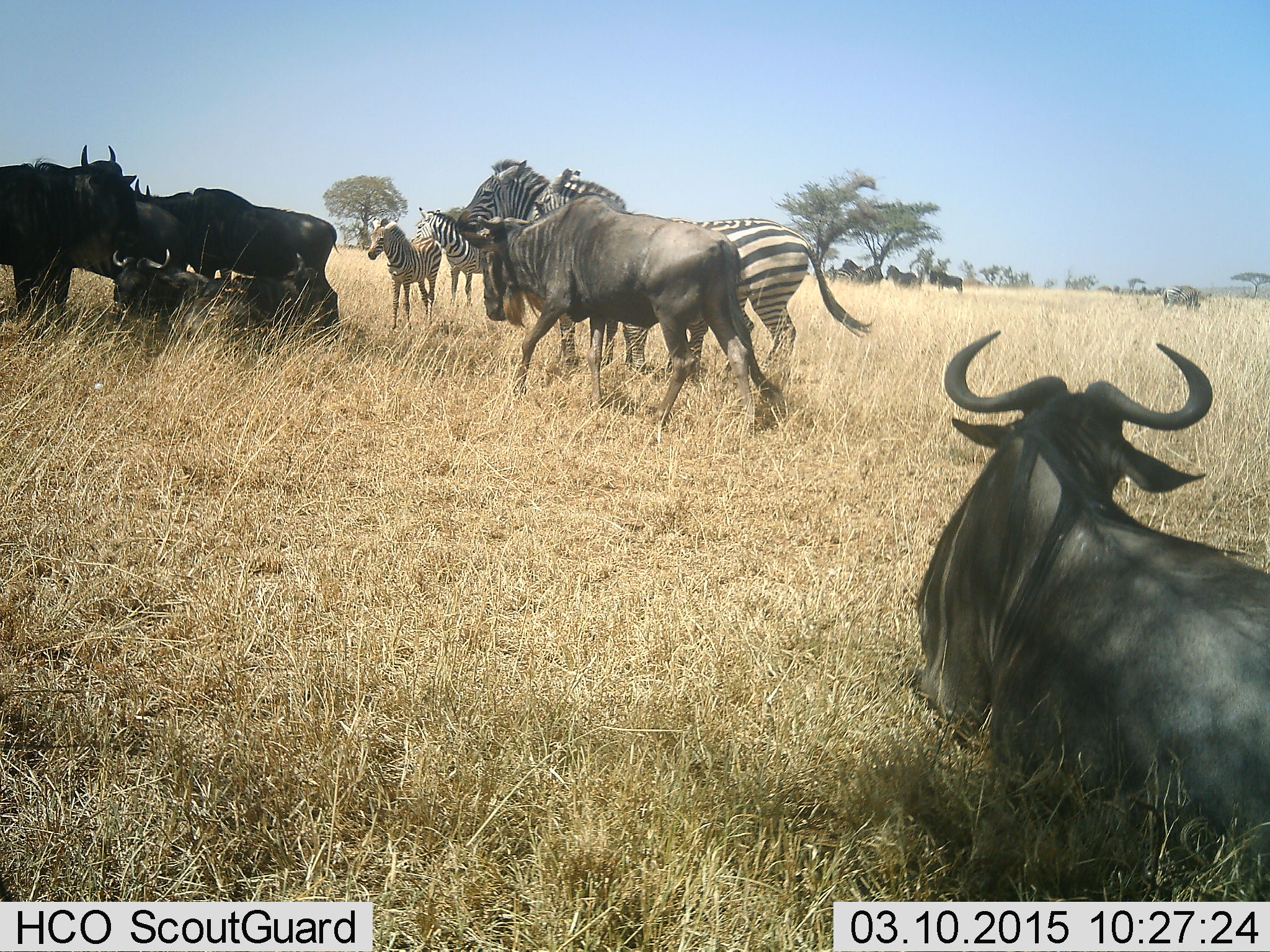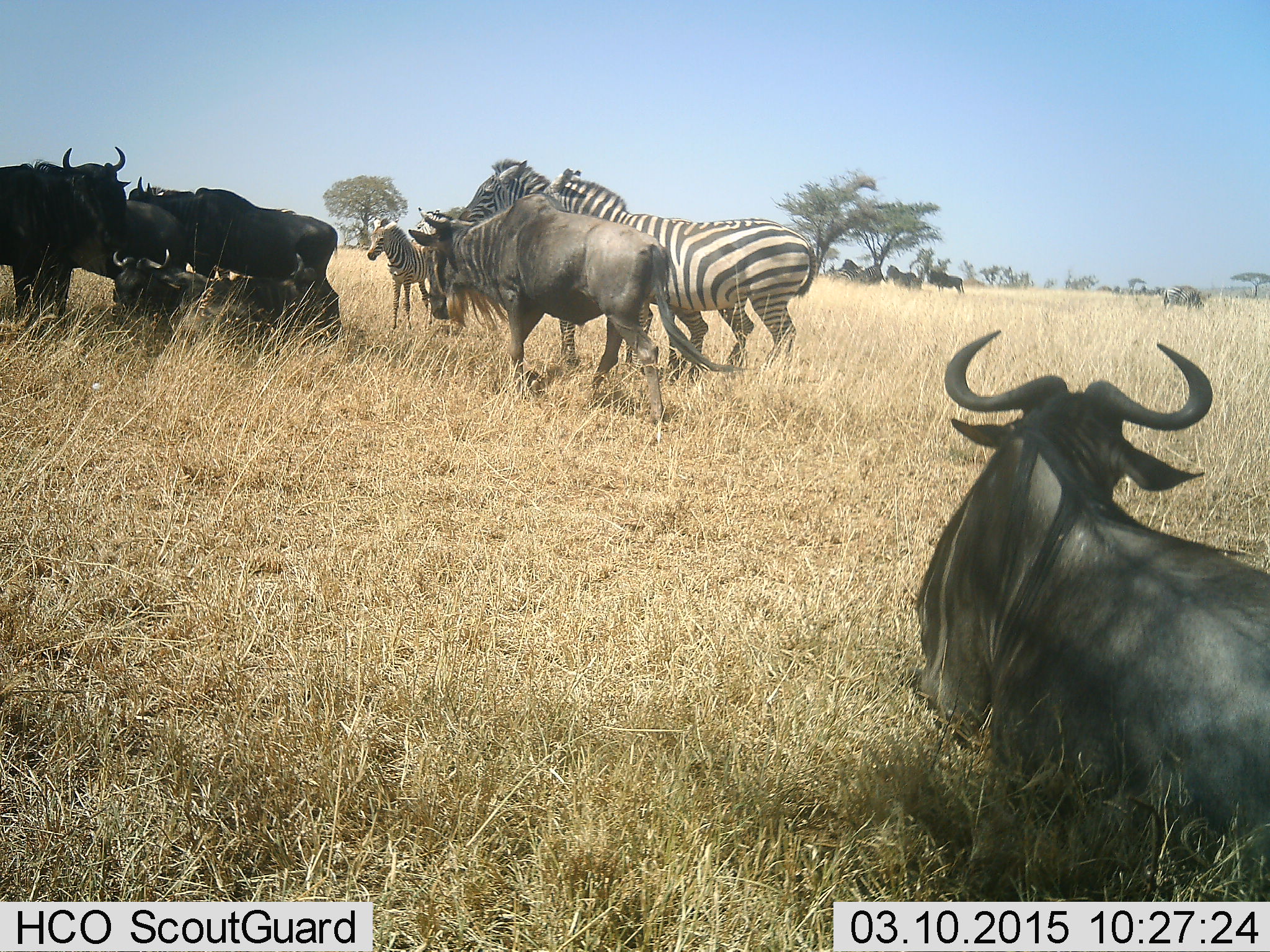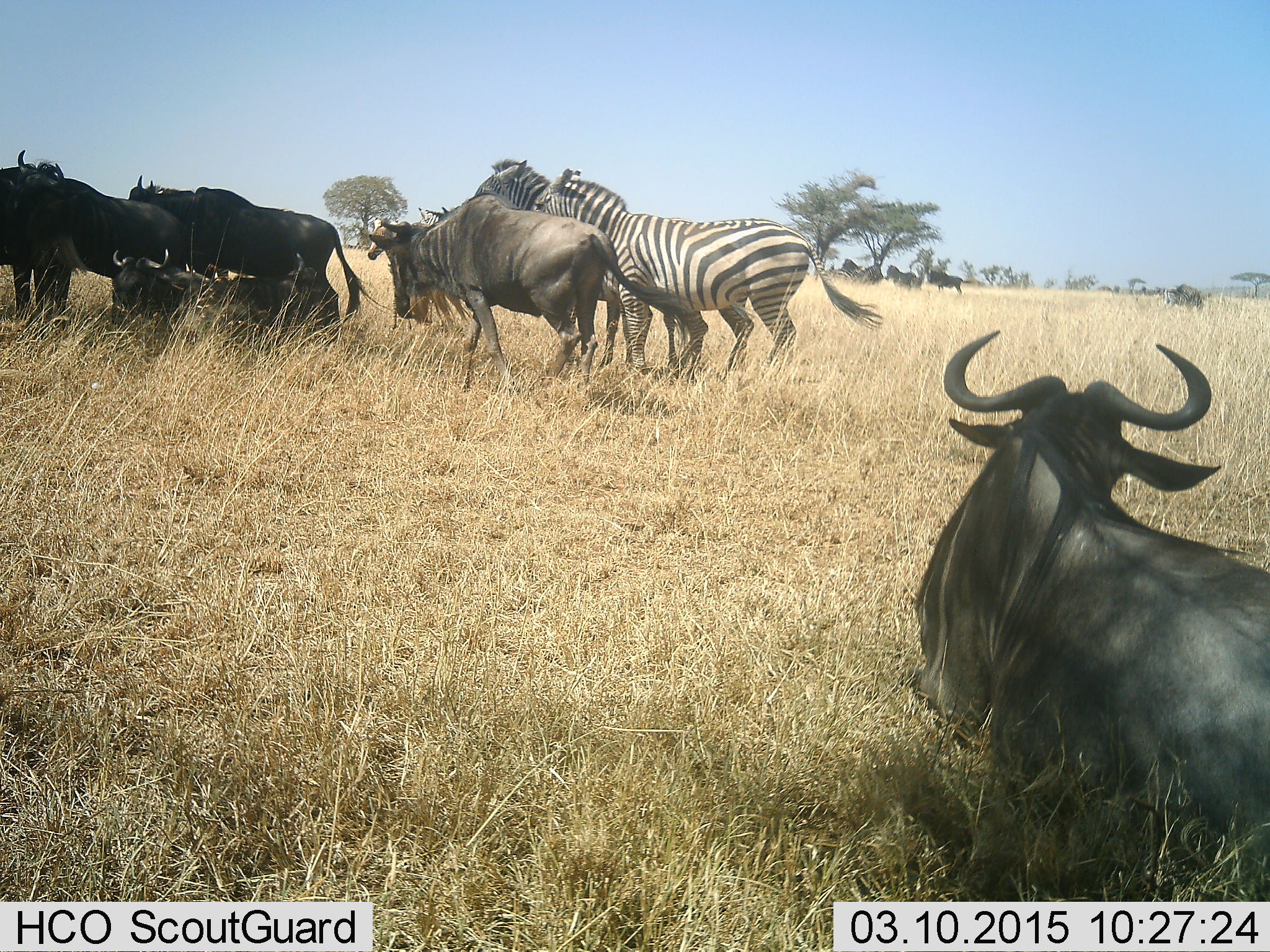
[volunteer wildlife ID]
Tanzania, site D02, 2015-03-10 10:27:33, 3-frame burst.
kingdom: Animalia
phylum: Chordata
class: Mammalia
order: Artiodactyla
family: Bovidae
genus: Connochaetes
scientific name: Connochaetes taurinus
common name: blue wildebeest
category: wildebeest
Wildebeest (blue wildebeest) (Connochaetes taurinus), count 6. Behavior (volunteer vote fractions): standing 100%, resting 91%, moving 64%, interacting 9%. Young present (vote fraction): 0%. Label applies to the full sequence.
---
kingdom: Animalia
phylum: Chordata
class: Mammalia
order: Perissodactyla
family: Equidae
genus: Equus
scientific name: Equus quagga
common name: plains zebra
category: zebra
Zebra (plains zebra) (Equus quagga), count 5. Behavior (volunteer vote fractions): standing 100%, resting 9%, moving 18%, interacting 18%. Young present (vote fraction): 36%. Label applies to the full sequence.